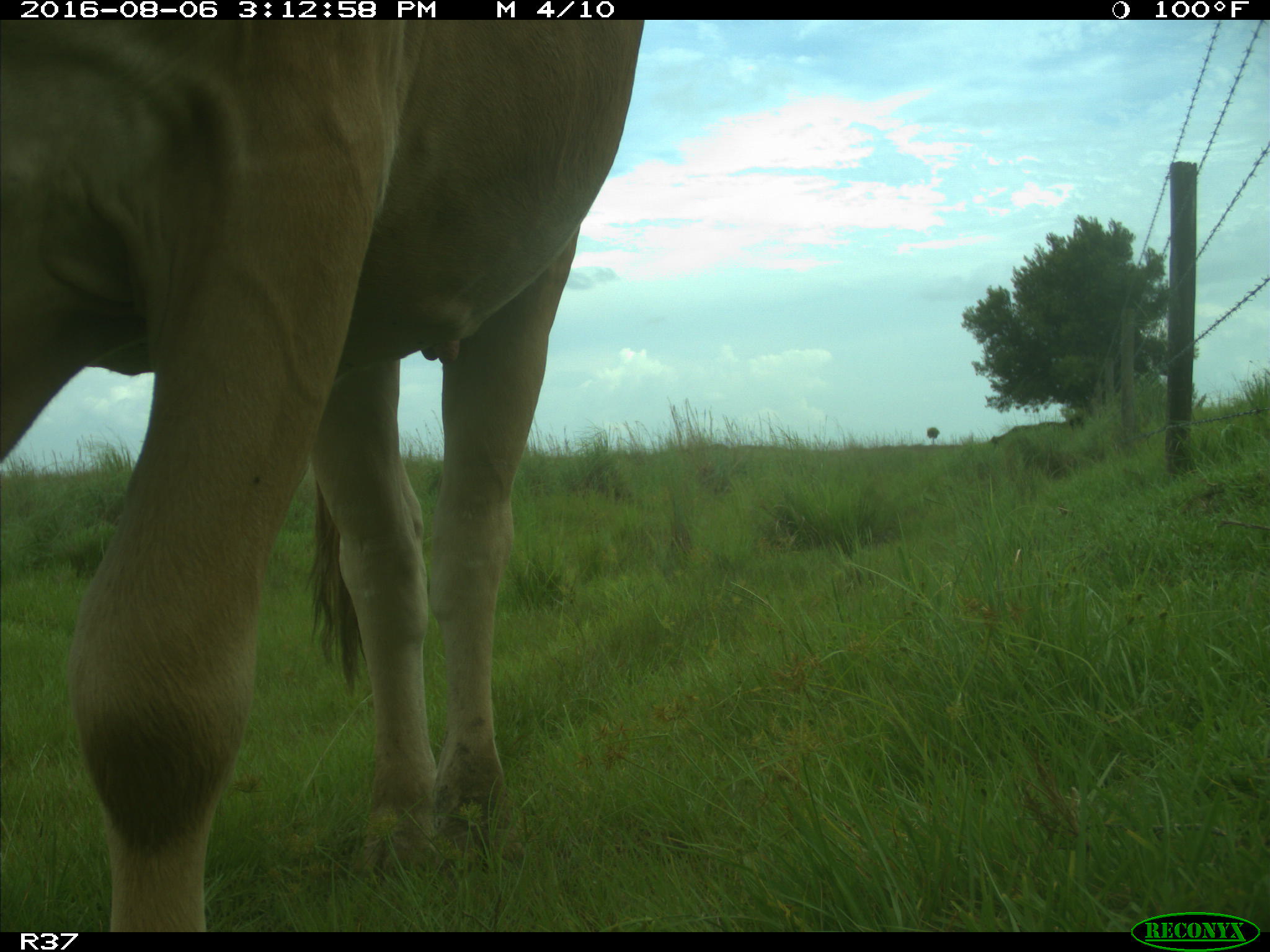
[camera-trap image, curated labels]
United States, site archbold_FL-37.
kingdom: Animalia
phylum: Chordata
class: Mammalia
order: Artiodactyla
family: Bovidae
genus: Bos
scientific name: Bos taurus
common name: domestic cow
Bos taurus (domestic cow).